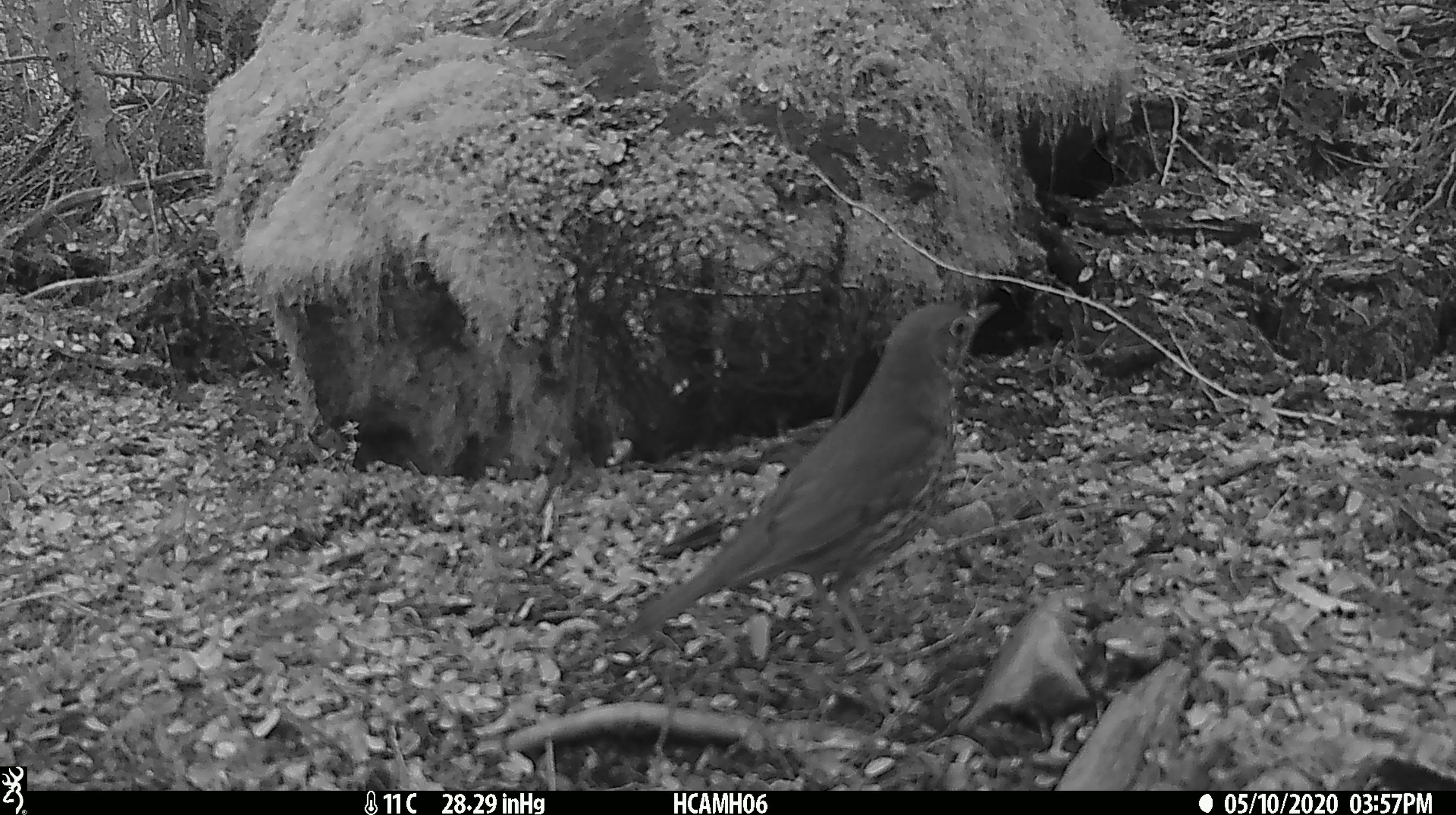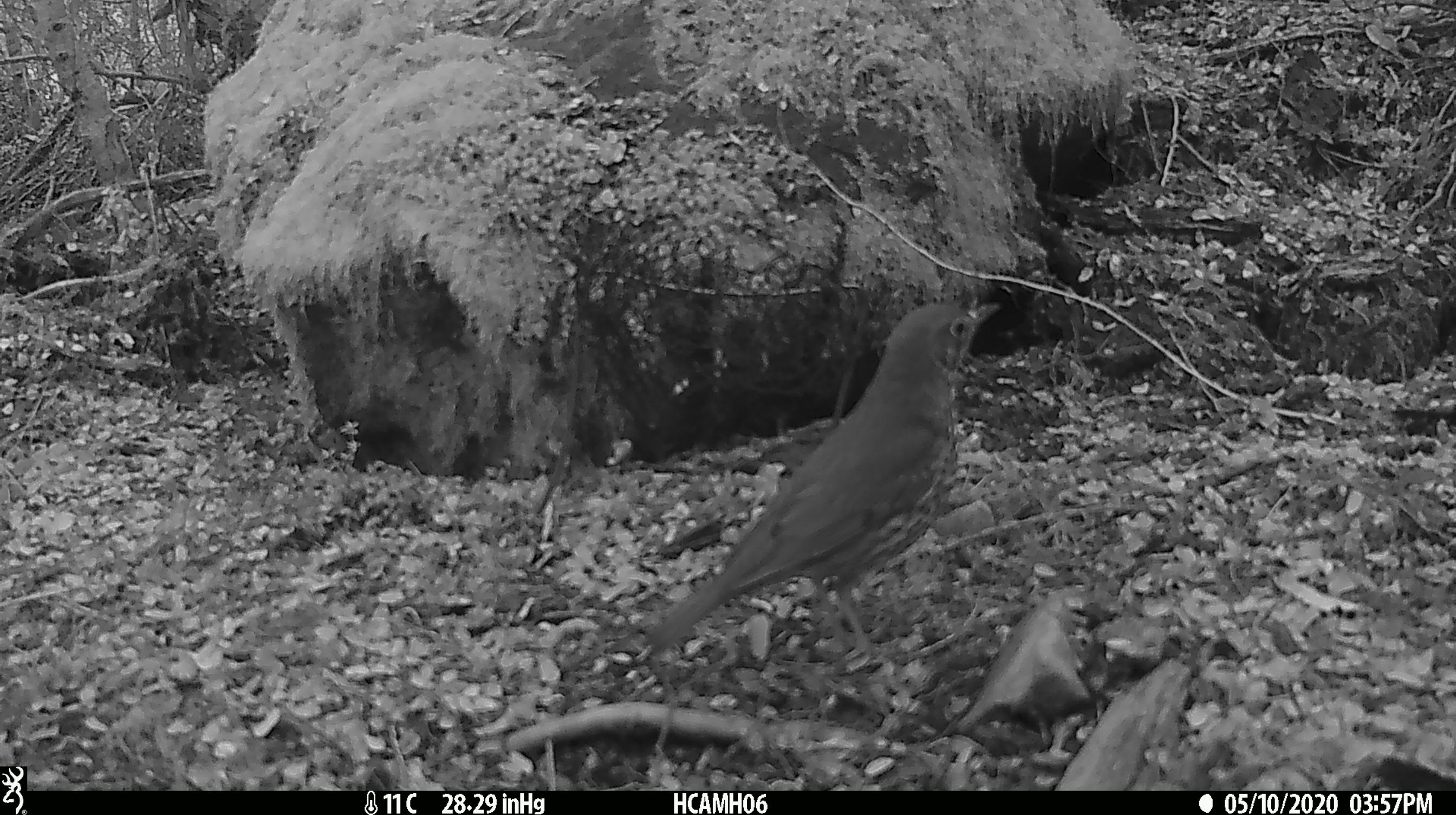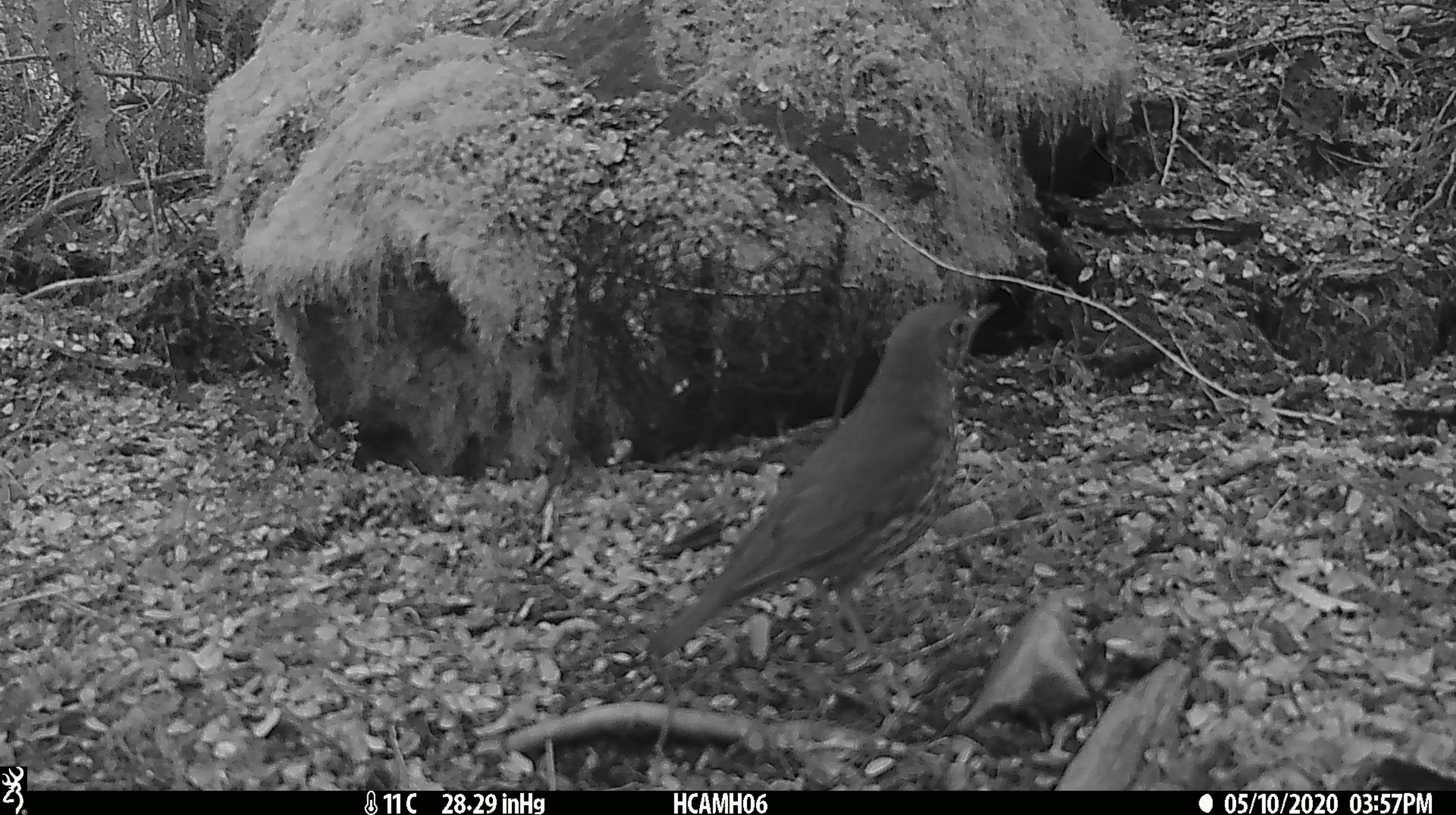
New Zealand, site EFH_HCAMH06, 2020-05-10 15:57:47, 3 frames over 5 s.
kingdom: Animalia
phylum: Chordata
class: Aves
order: Passeriformes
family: Turdidae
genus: Turdus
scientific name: Turdus philomelos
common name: song thrush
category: thrush